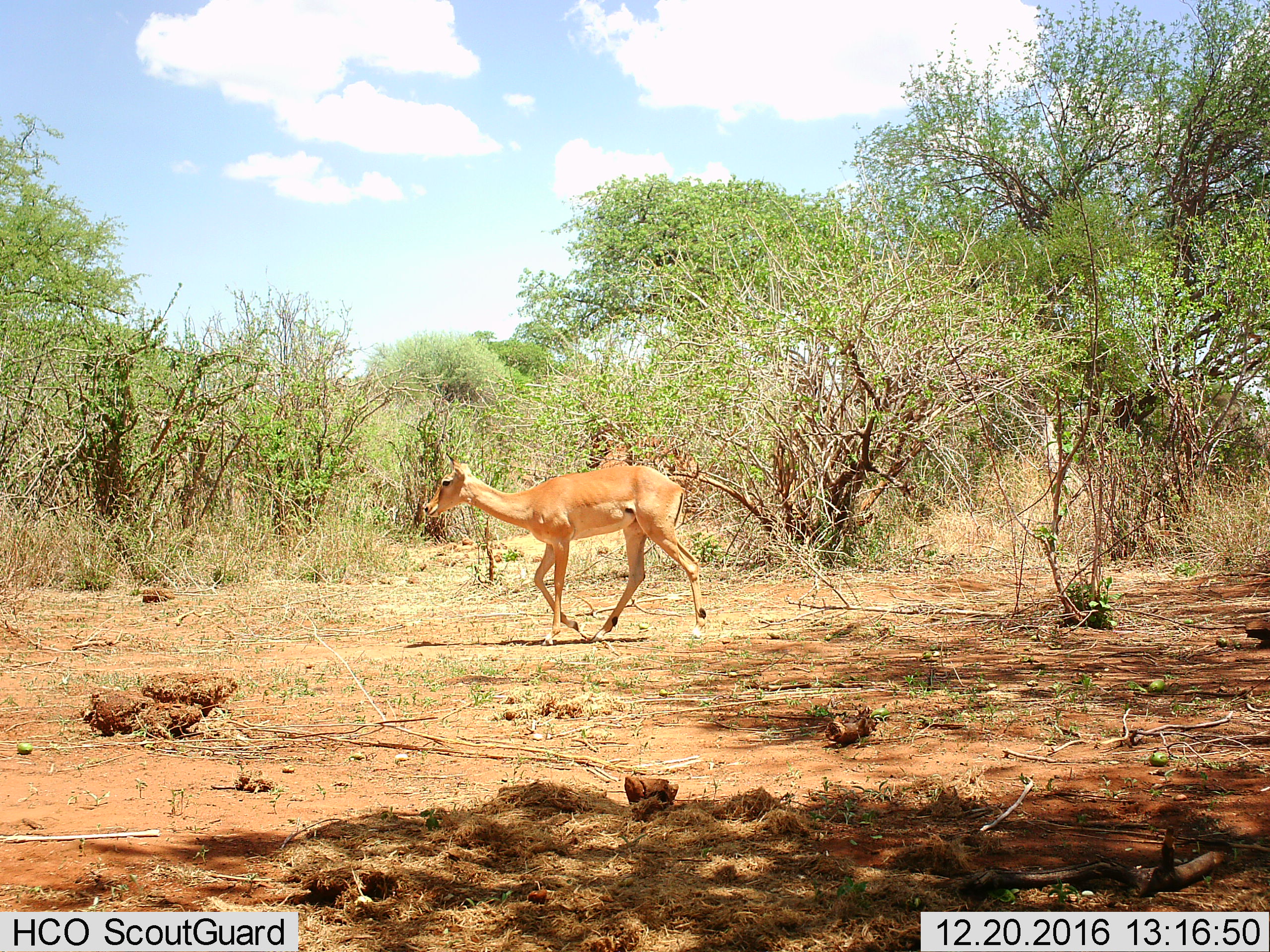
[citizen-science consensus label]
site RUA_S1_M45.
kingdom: Animalia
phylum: Chordata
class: Mammalia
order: Artiodactyla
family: Bovidae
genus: Aepyceros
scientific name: Aepyceros melampus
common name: impala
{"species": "impala (Aepyceros melampus)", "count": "1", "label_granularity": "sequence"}